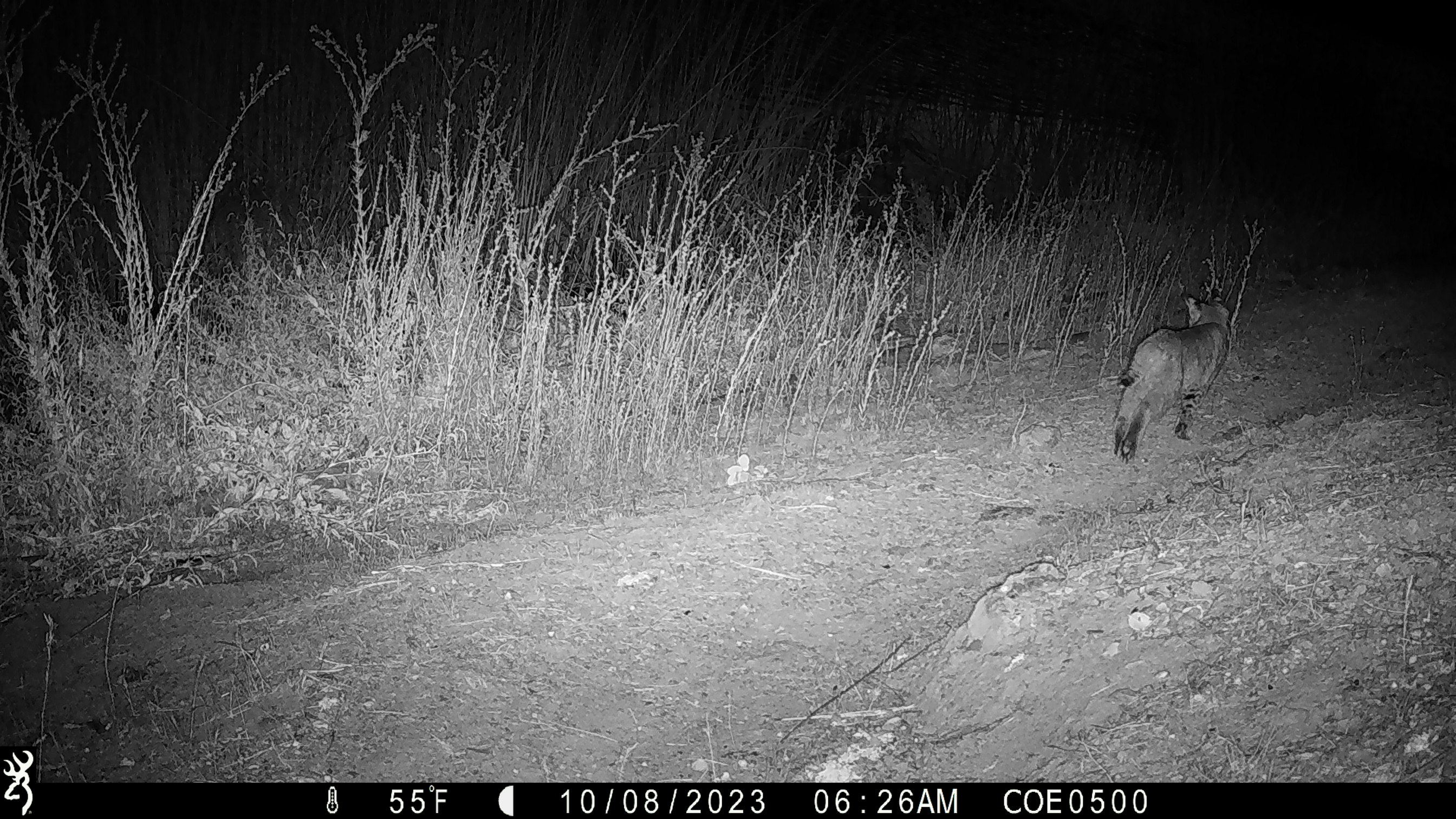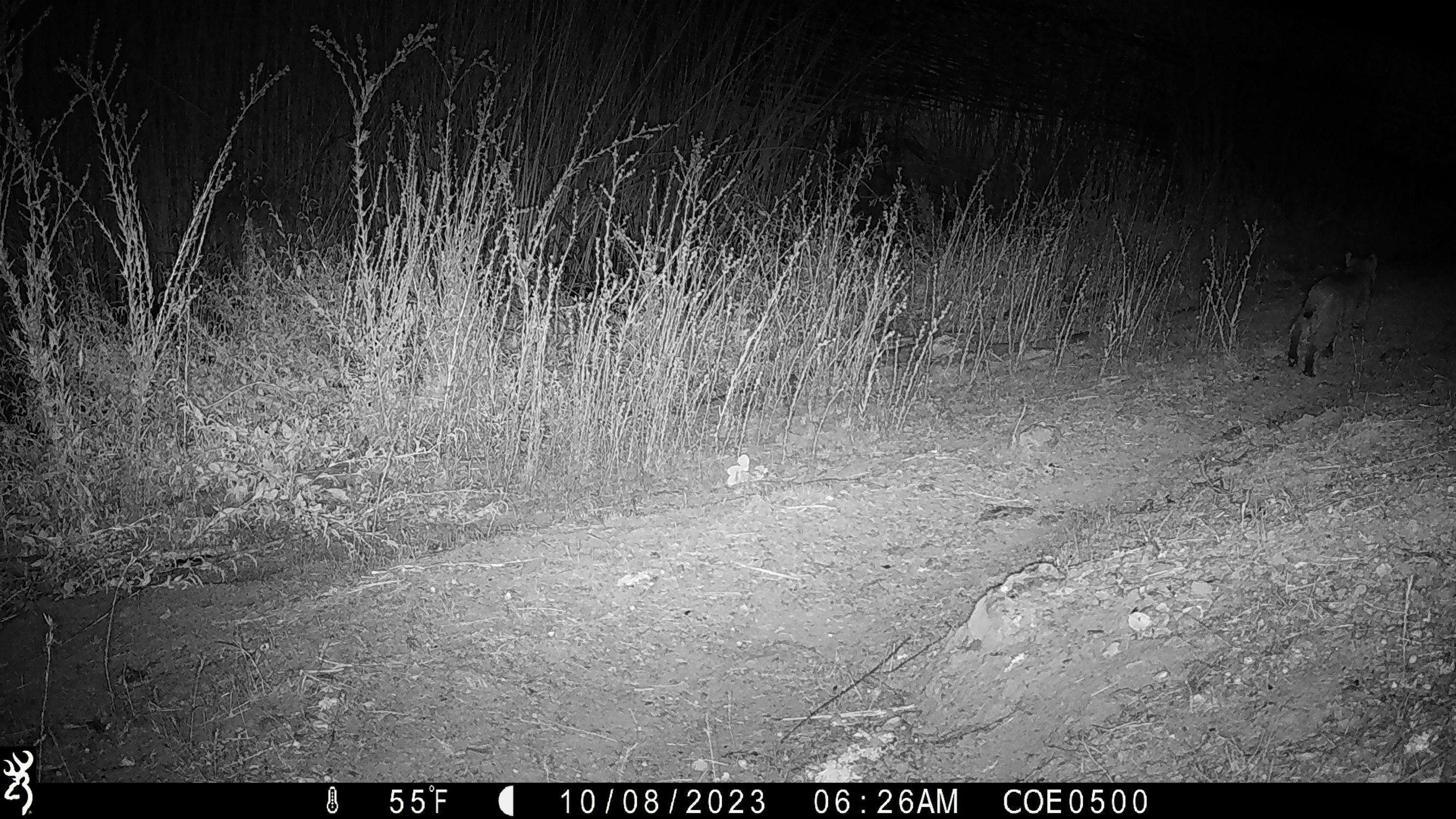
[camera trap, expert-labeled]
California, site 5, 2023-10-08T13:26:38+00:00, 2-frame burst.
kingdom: Animalia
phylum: Chordata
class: Mammalia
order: Carnivora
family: Felidae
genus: Lynx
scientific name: Lynx rufus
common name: bobcat